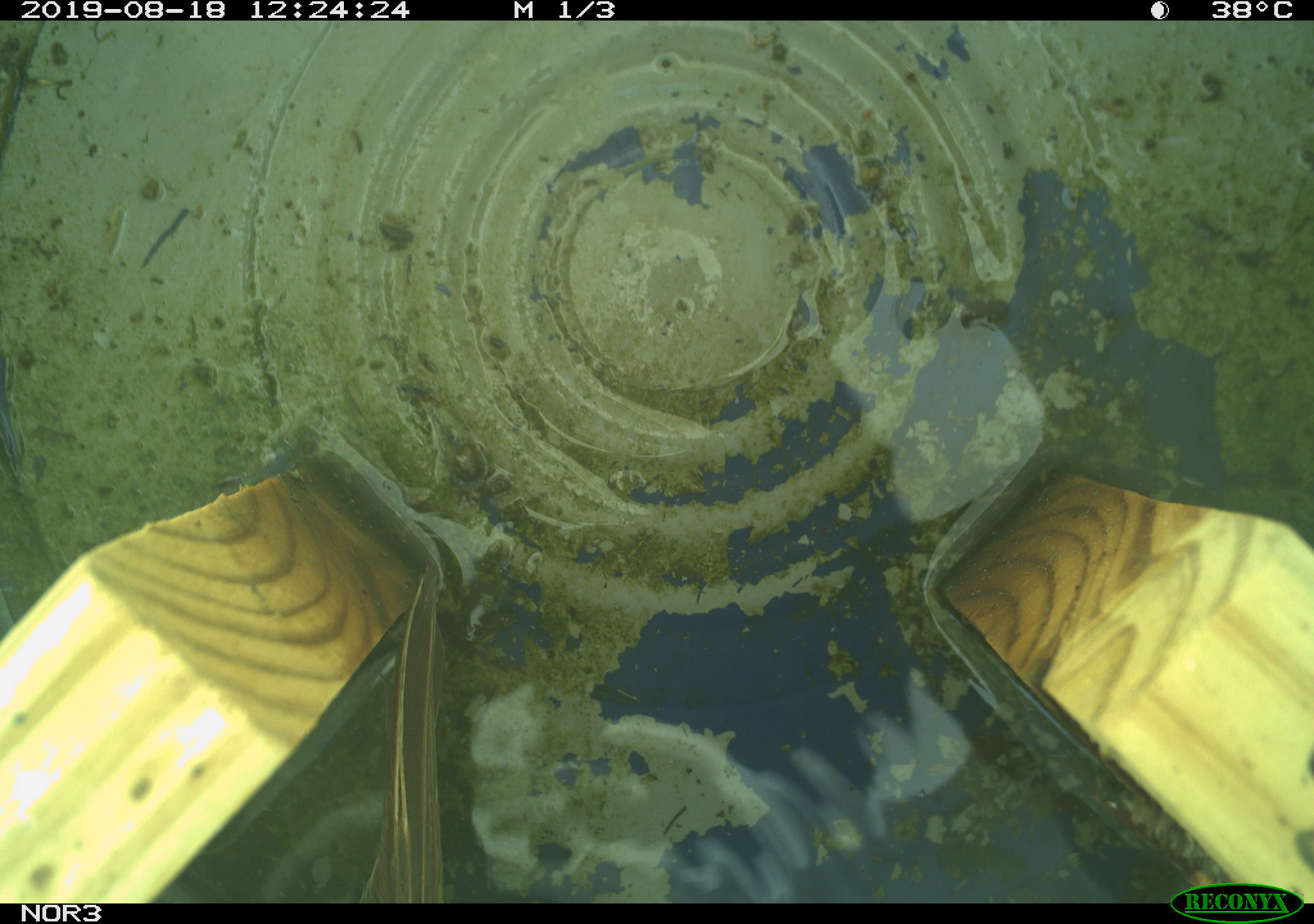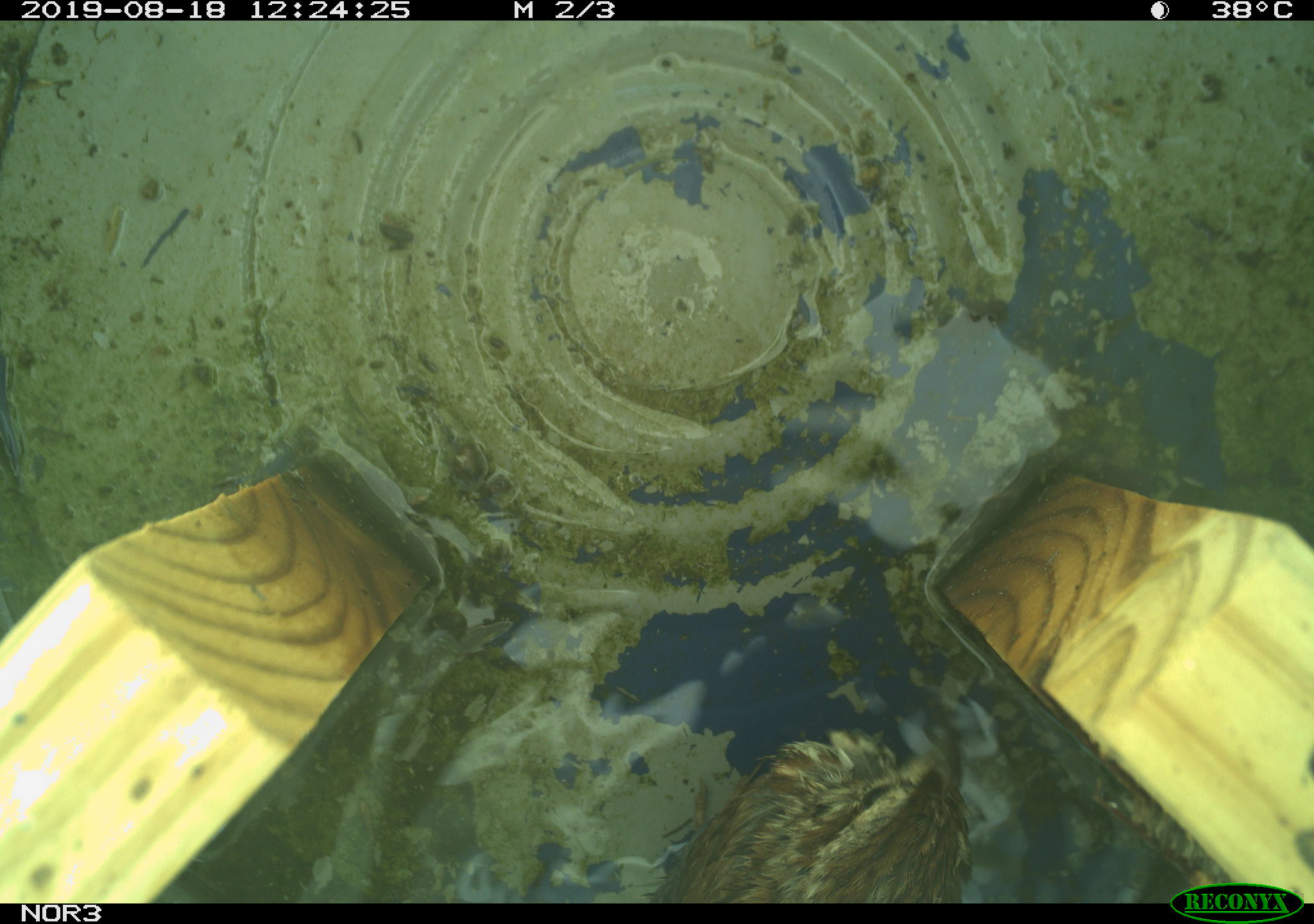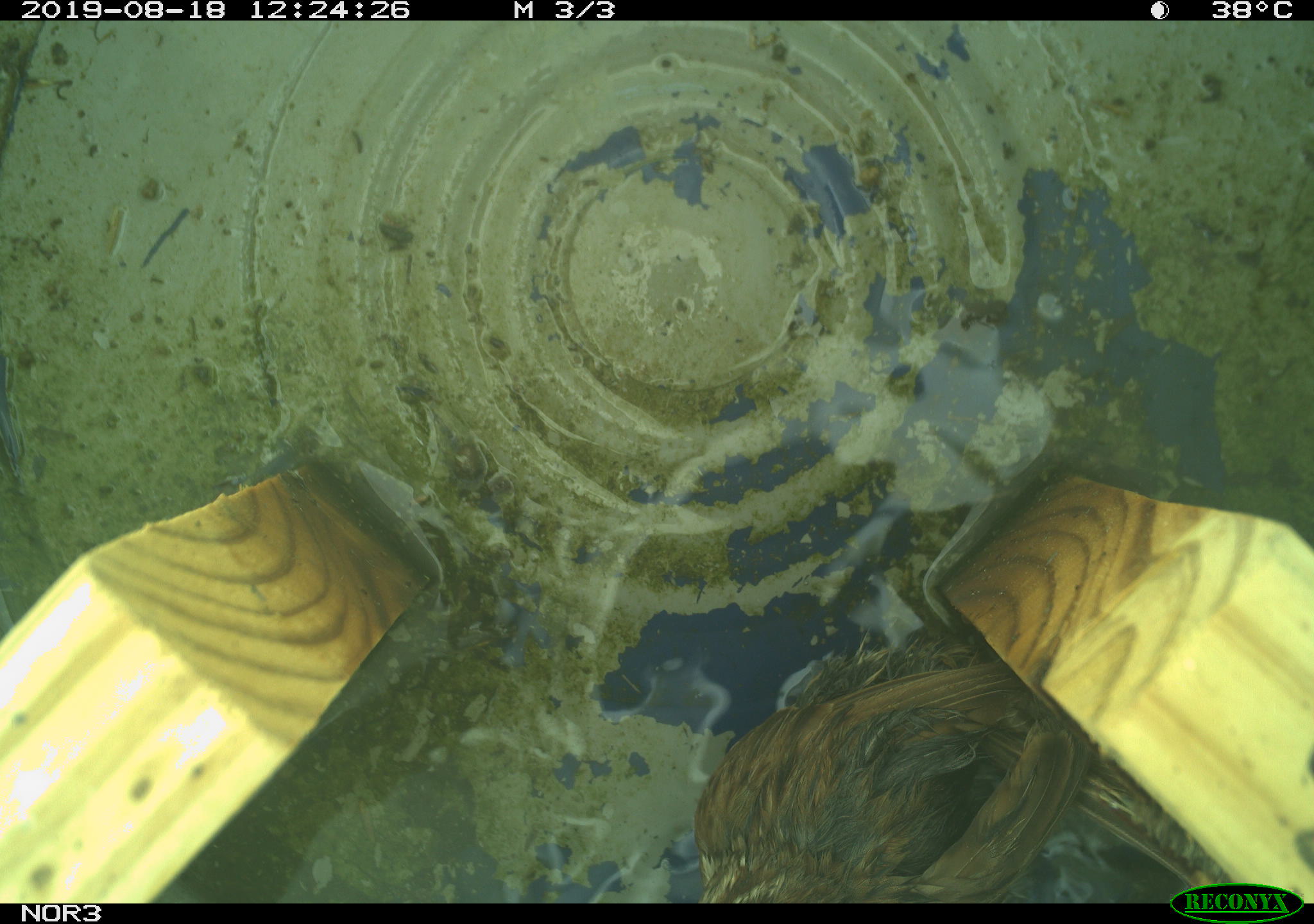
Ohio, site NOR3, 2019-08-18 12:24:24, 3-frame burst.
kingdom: Animalia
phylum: Chordata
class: Aves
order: Passeriformes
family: Passerellidae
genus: Melospiza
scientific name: Melospiza melodia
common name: song sparrow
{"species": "song sparrow (Melospiza melodia)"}